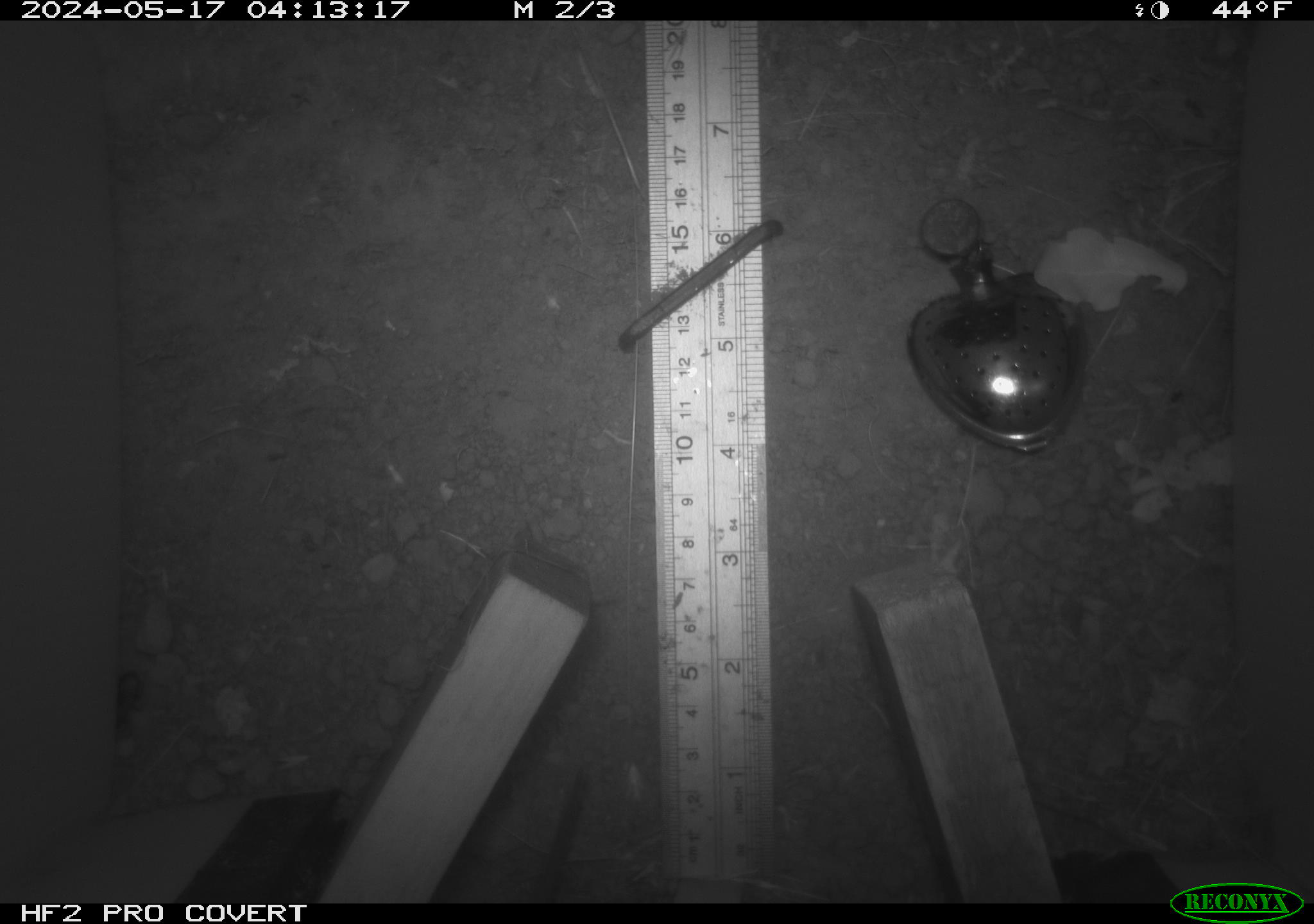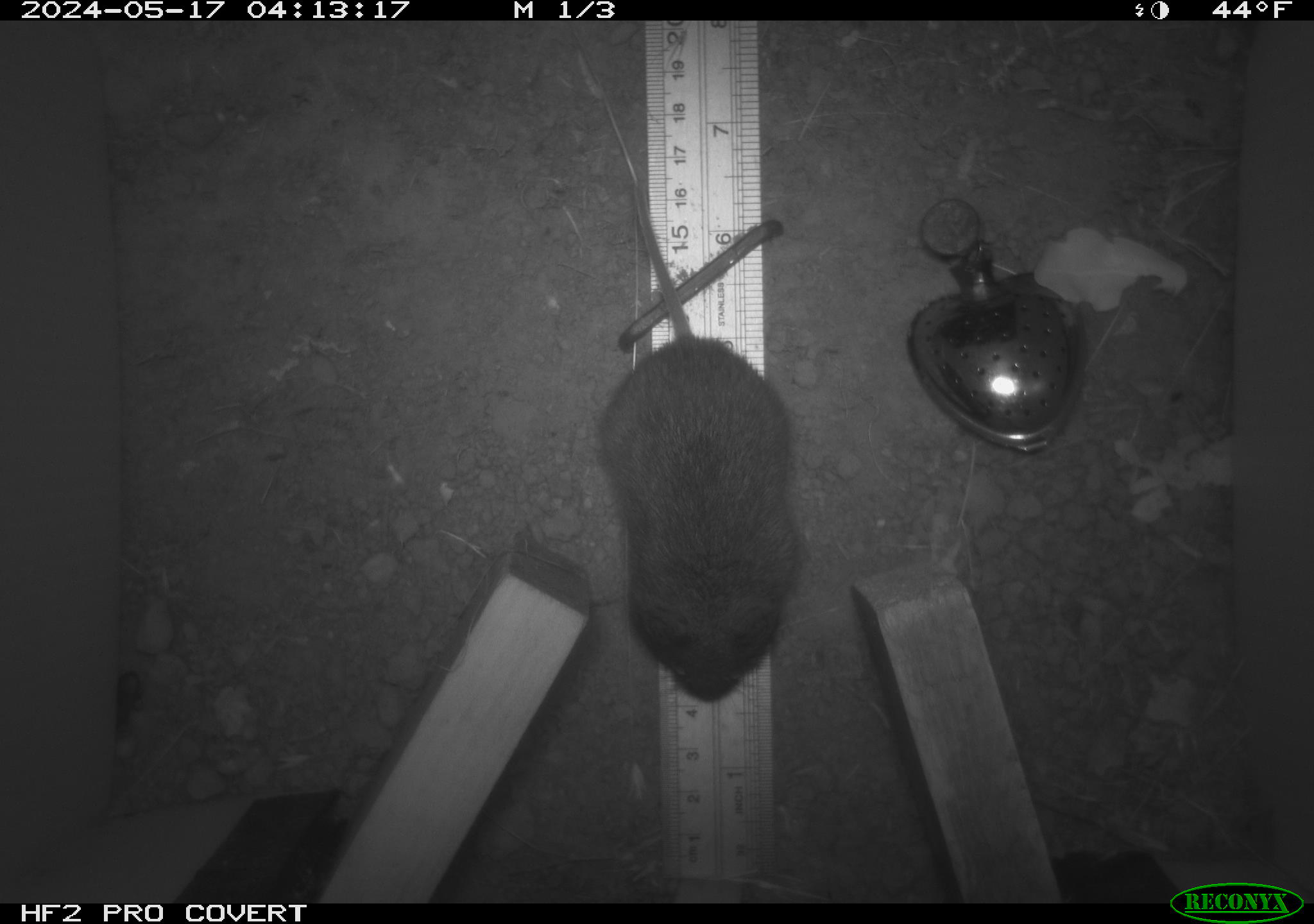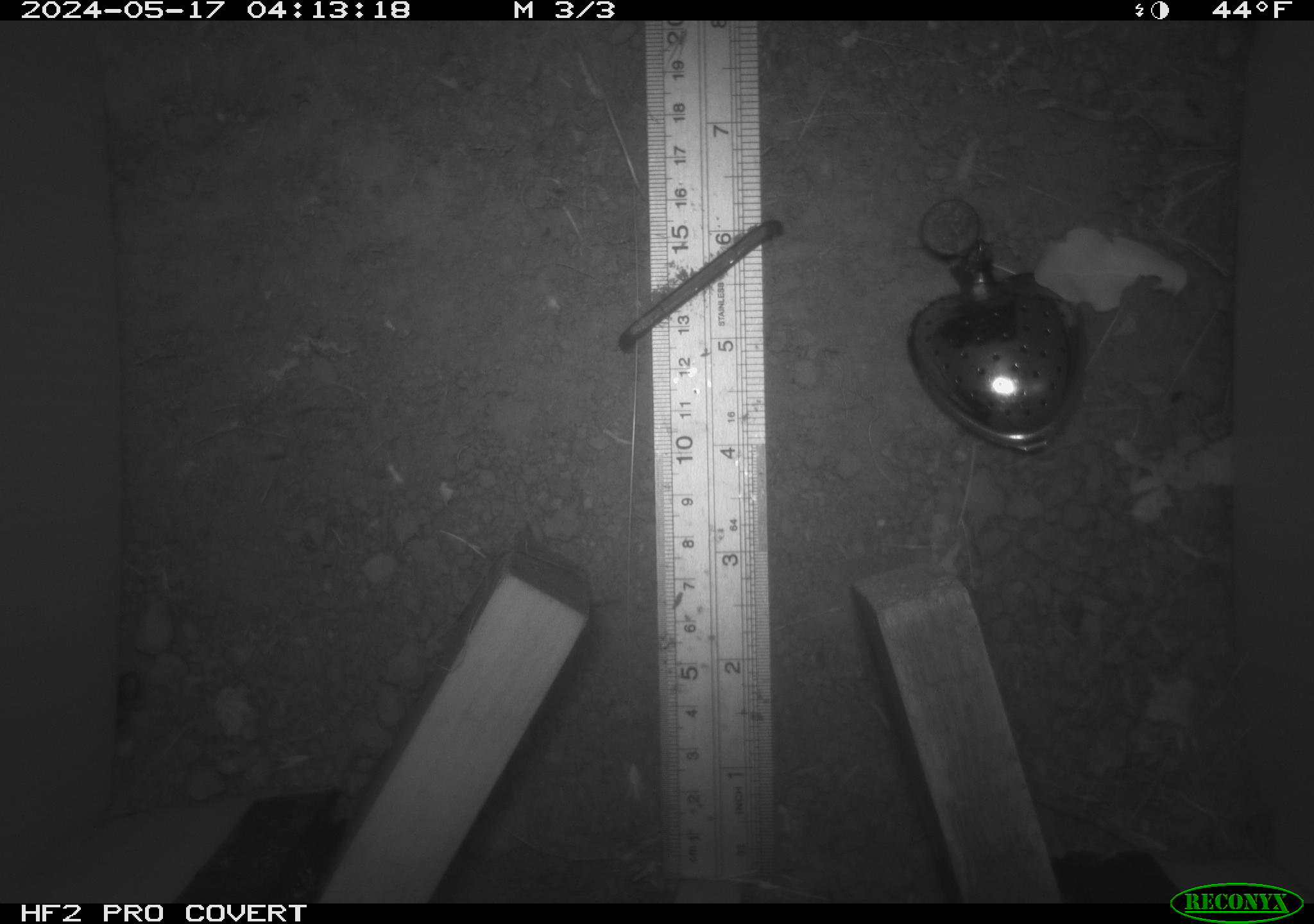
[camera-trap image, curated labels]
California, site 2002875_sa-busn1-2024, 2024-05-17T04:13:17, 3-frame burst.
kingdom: Animalia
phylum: Chordata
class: Mammalia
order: Rodentia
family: Cricetidae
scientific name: Arvicolinae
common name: voles, lemmings, and muskrats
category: arvicolinae subfamily